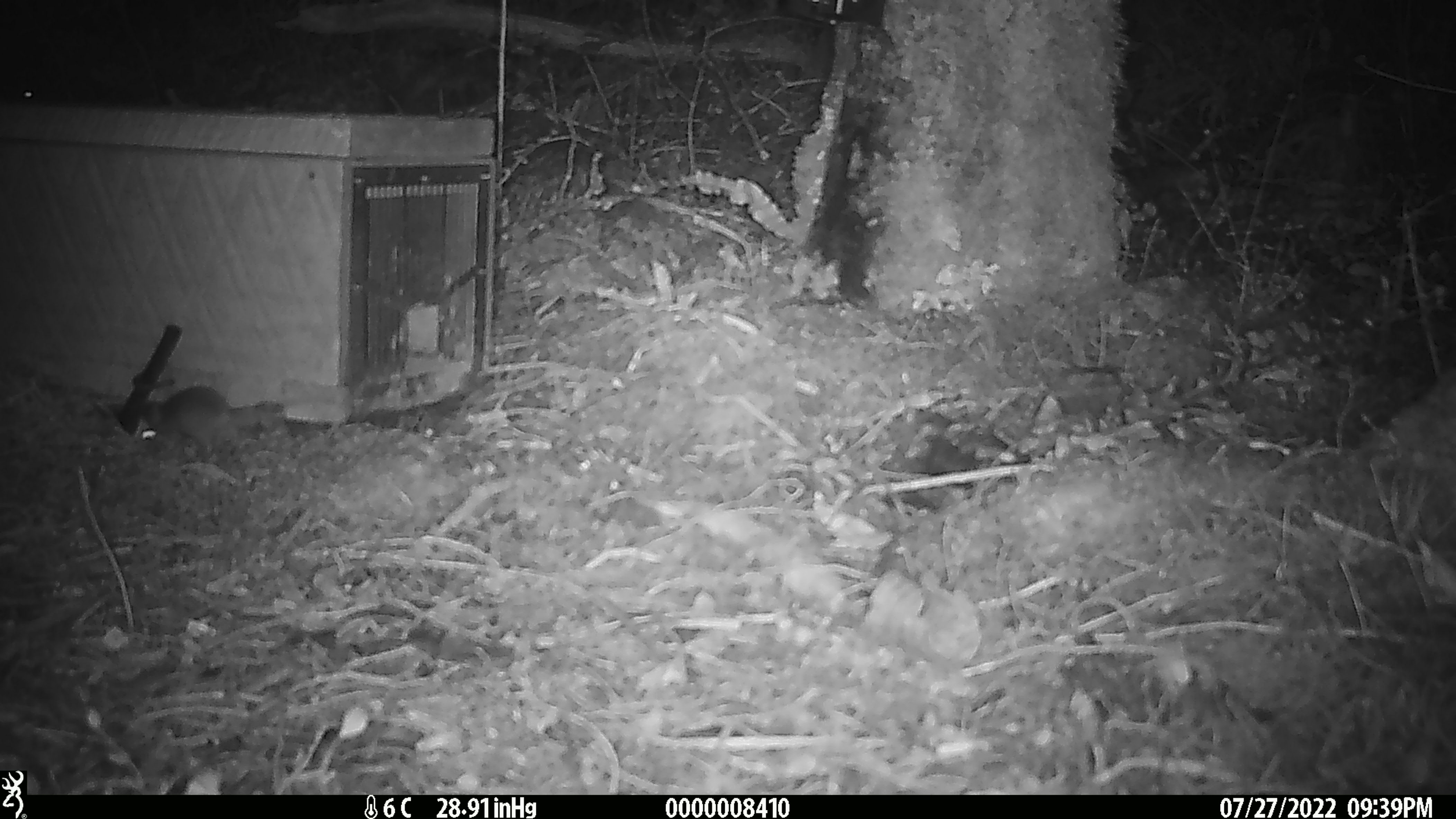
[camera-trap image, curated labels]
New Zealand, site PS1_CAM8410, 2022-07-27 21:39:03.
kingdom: Animalia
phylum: Chordata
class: Mammalia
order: Rodentia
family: Muridae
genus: Mus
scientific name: Mus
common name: mouse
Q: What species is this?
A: Mouse (Mus).